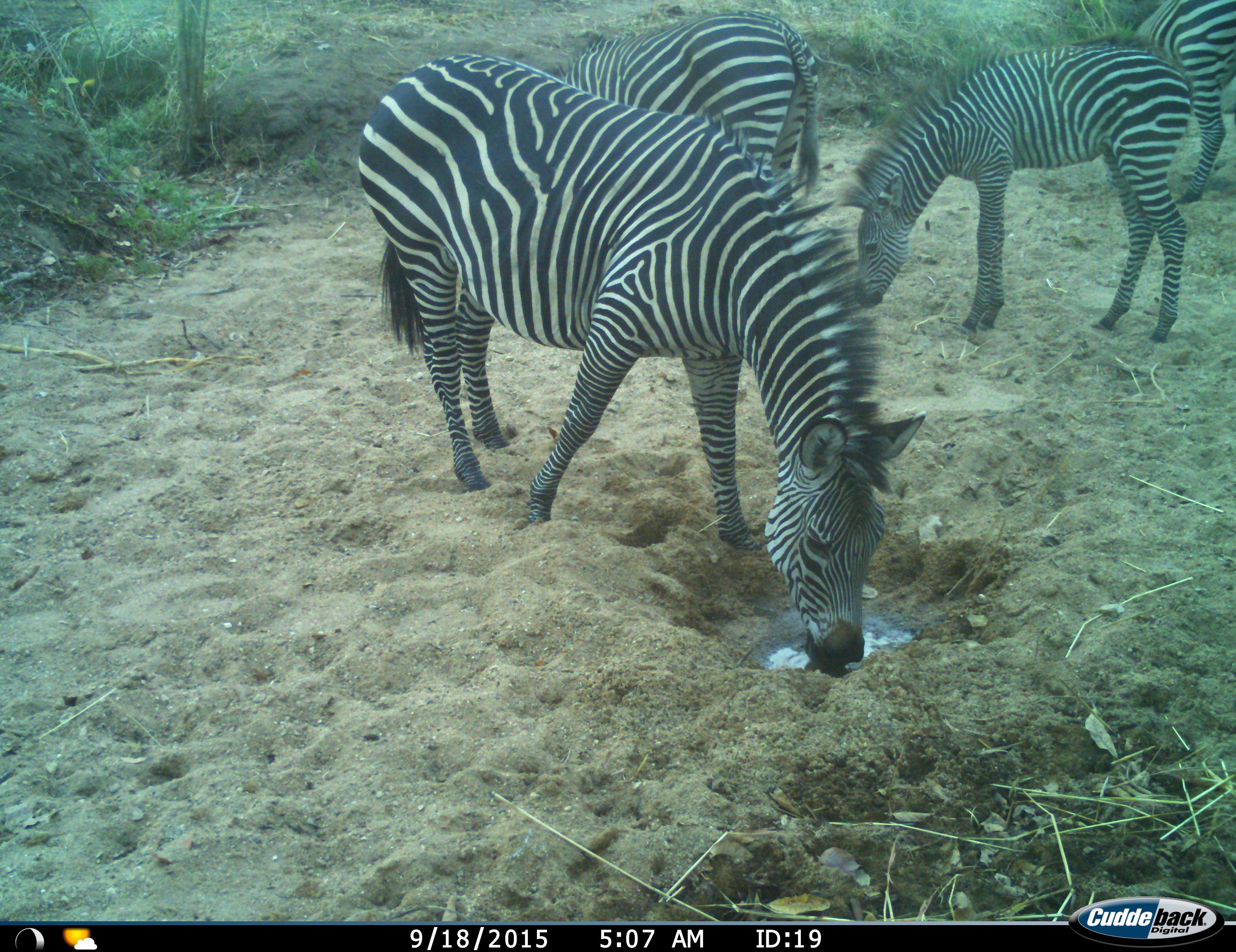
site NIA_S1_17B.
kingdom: Animalia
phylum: Chordata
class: Mammalia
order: Perissodactyla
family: Equidae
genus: Equus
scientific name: Equus quagga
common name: plains zebra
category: zebraplains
Zebraplains (plains zebra) (Equus quagga), count 4. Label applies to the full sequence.